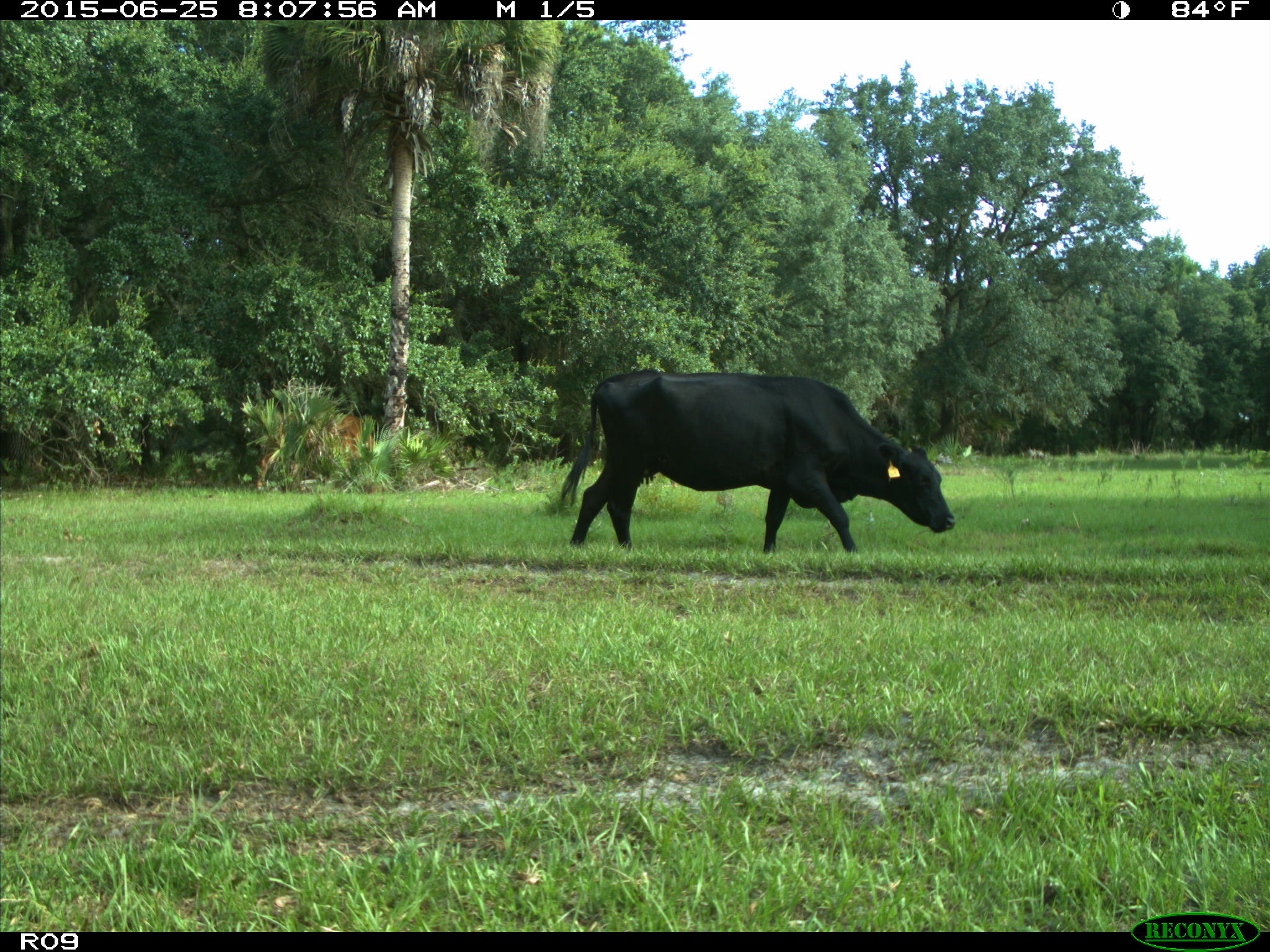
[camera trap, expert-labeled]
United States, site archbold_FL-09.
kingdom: Animalia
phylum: Chordata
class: Mammalia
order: Artiodactyla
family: Bovidae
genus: Bos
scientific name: Bos taurus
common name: domestic cow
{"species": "Bos taurus (domestic cow)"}